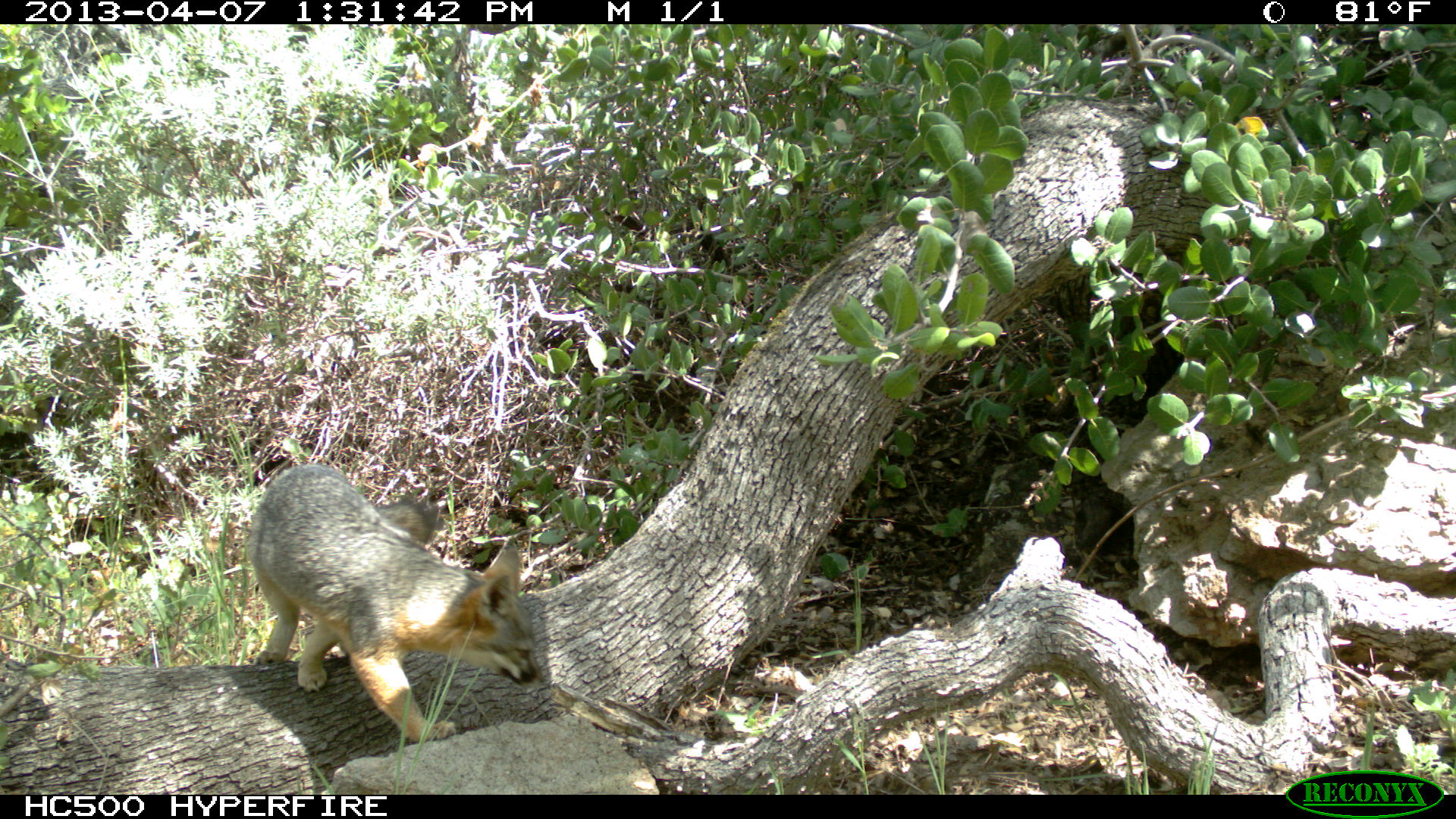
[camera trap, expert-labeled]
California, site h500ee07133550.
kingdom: Animalia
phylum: Chordata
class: Mammalia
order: Carnivora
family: Canidae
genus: Urocyon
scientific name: Urocyon littoralis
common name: island fox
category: fox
Fox (island fox) (Urocyon littoralis).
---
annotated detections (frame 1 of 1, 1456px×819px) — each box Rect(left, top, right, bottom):
fox: Rect(248, 464, 545, 742)